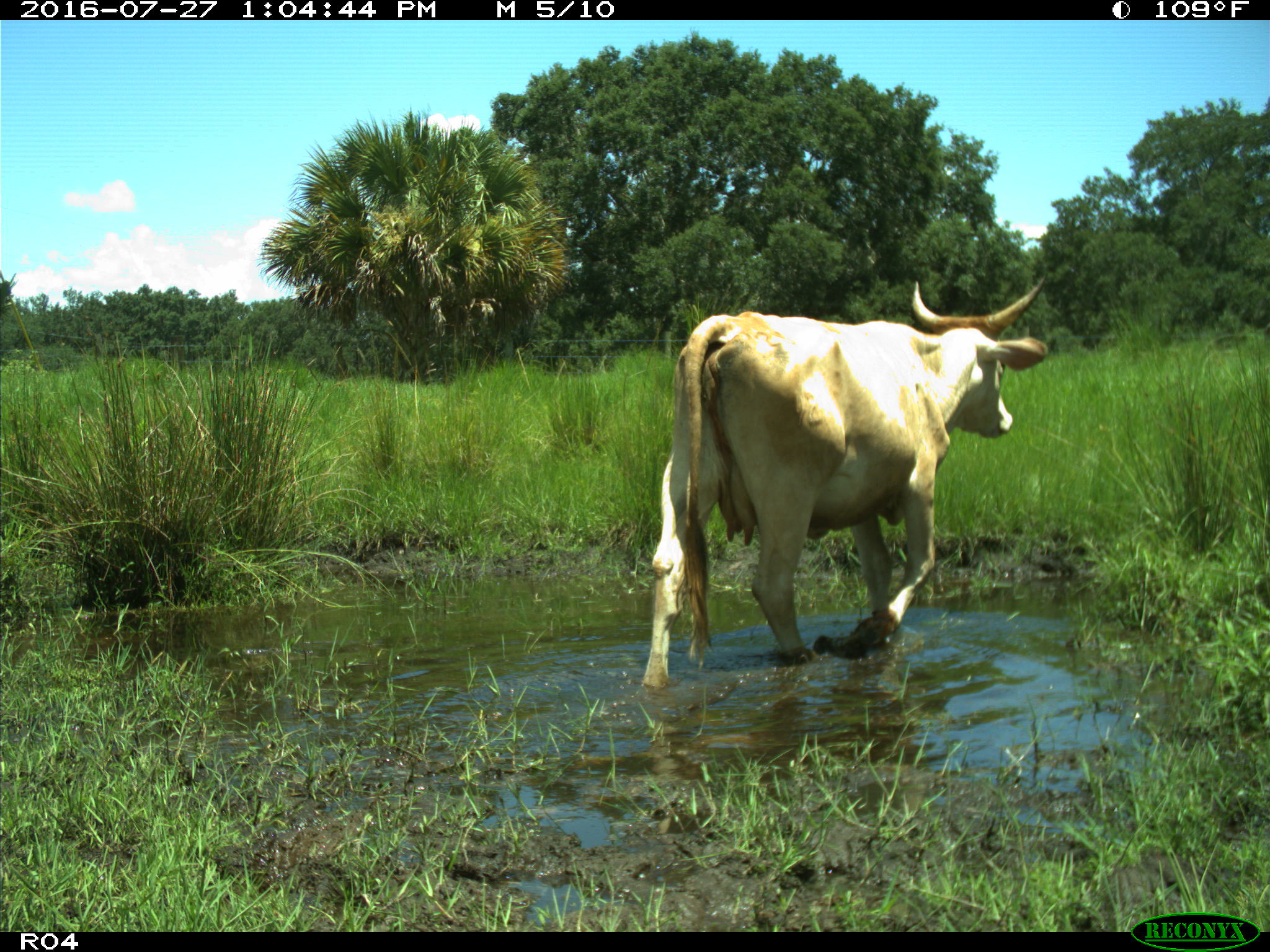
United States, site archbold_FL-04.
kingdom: Animalia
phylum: Chordata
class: Mammalia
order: Artiodactyla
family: Bovidae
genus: Bos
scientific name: Bos taurus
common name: domestic cow